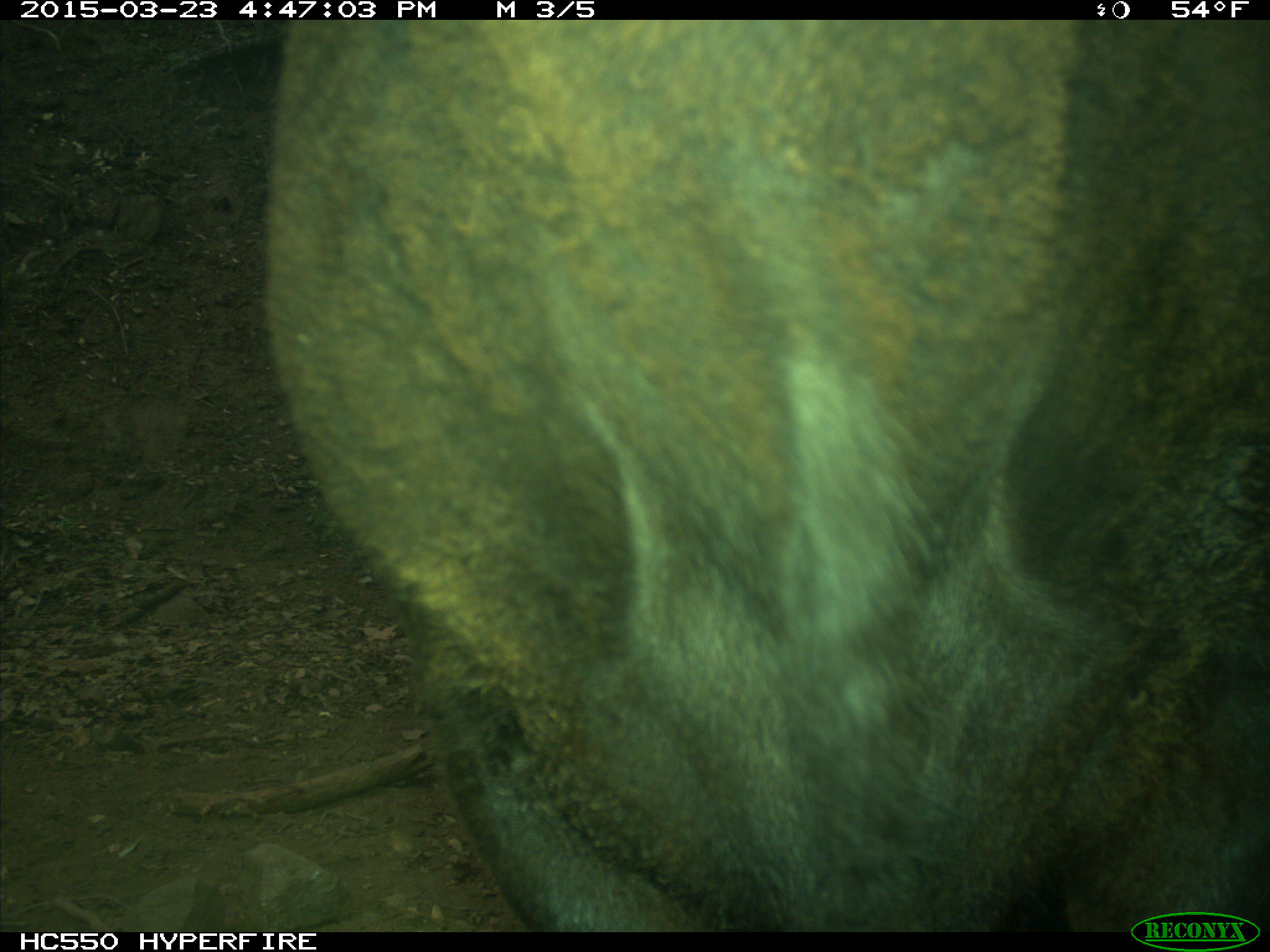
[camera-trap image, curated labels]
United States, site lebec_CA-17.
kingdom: Animalia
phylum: Chordata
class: Mammalia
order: Artiodactyla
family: Bovidae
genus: Bos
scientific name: Bos taurus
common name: domestic cow